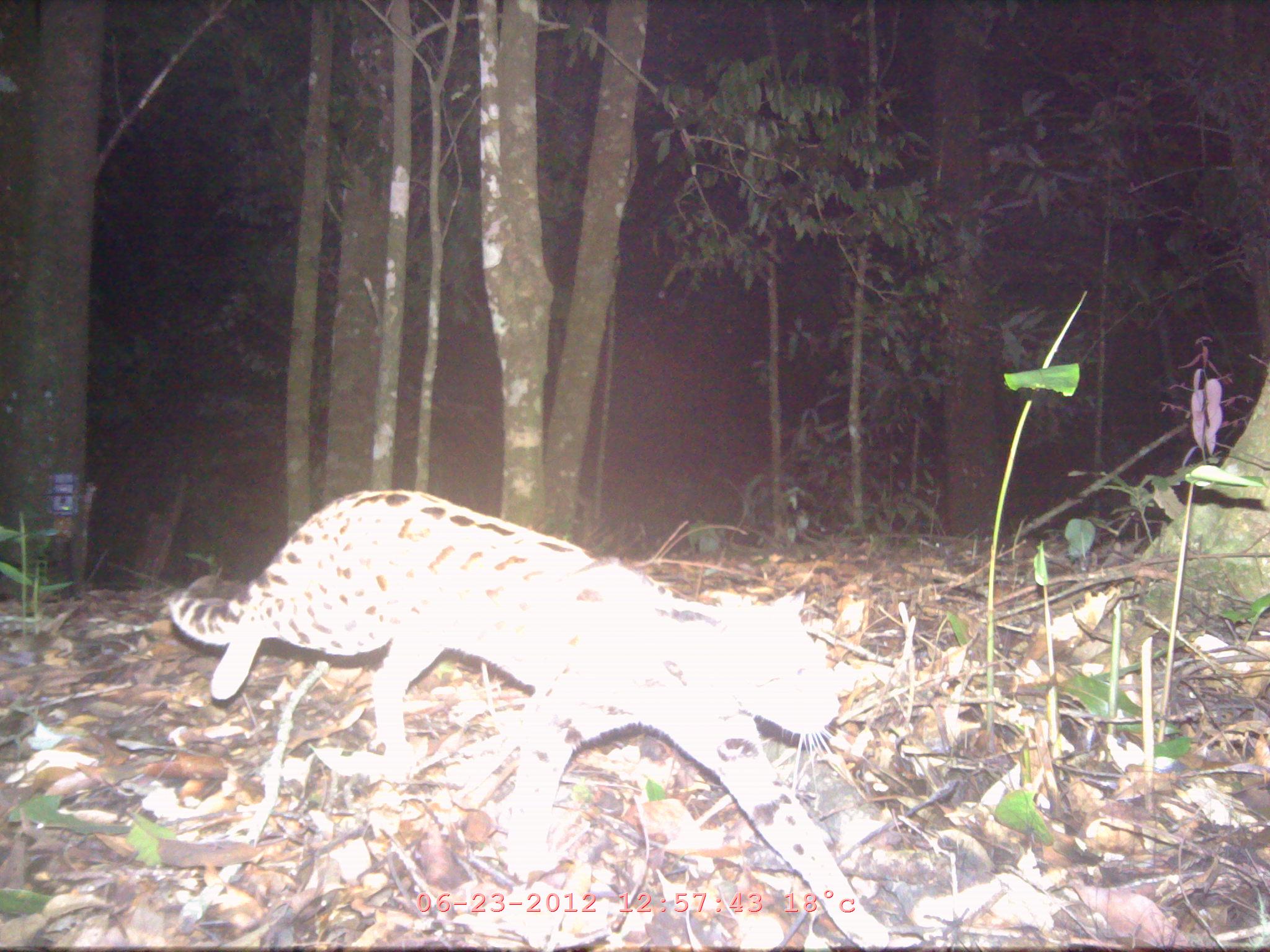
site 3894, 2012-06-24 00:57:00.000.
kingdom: Animalia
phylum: Chordata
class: Mammalia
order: Carnivora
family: Felidae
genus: Prionailurus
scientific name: Prionailurus bengalensis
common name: mainland leopard cat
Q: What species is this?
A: Prionailurus bengalensis (mainland leopard cat).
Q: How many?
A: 1.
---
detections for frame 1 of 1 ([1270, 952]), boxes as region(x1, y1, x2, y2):
prionailurus bengalensis: region(168, 488, 890, 952)